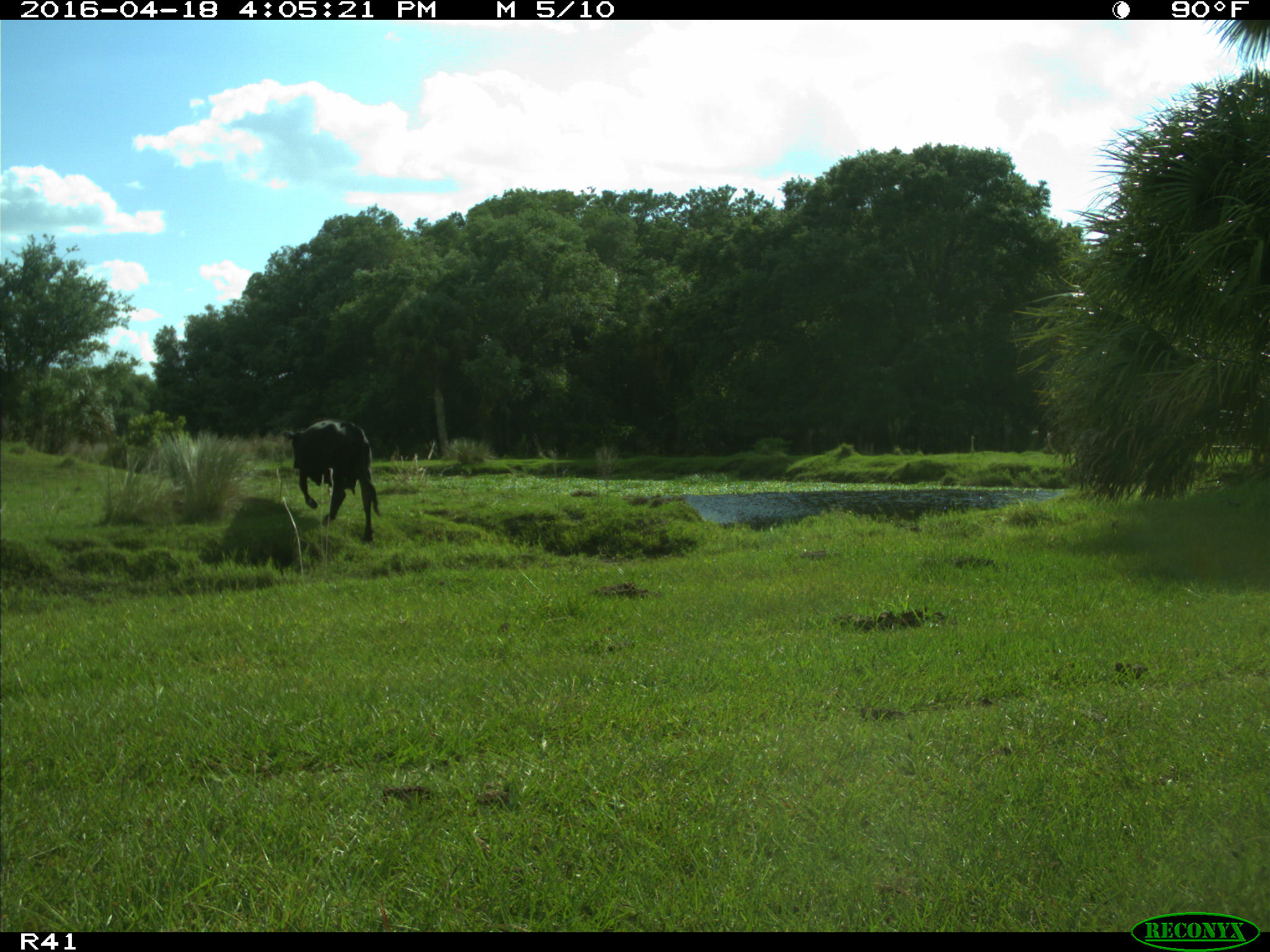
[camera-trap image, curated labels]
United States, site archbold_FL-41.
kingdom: Animalia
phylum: Chordata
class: Mammalia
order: Artiodactyla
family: Bovidae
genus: Bos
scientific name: Bos taurus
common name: domestic cow